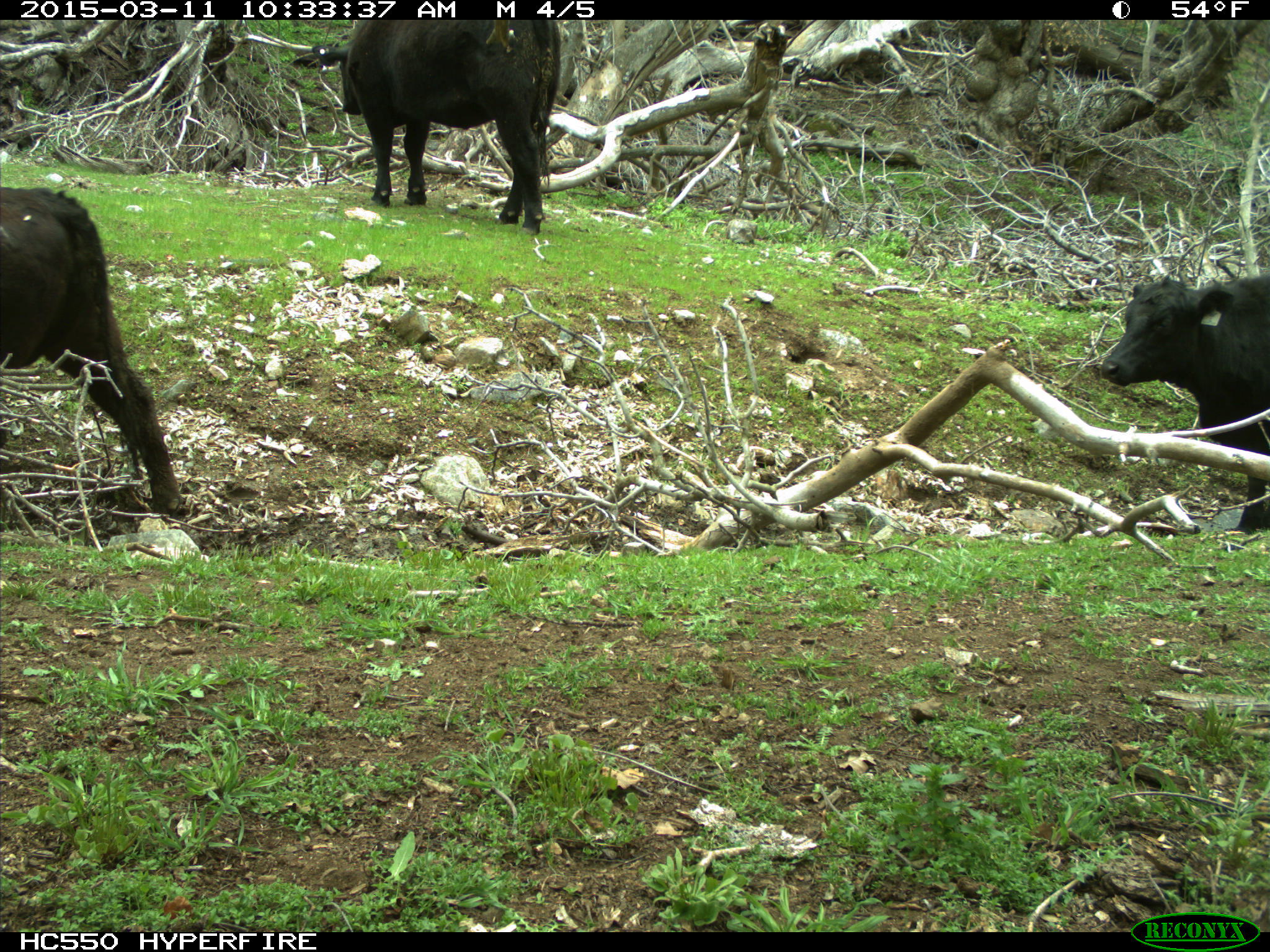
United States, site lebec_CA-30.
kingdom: Animalia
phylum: Chordata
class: Mammalia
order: Artiodactyla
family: Bovidae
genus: Bos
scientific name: Bos taurus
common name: domestic cow